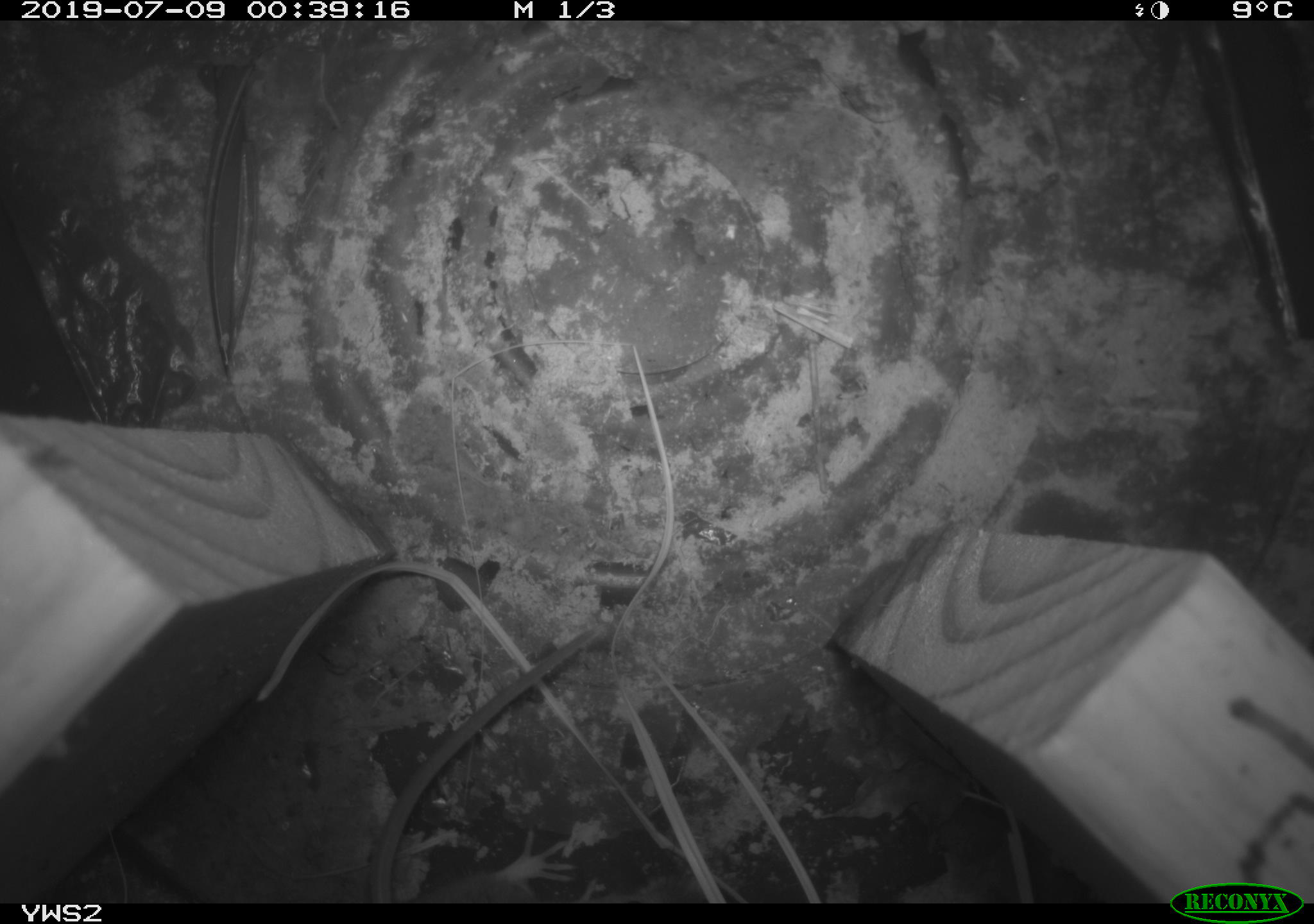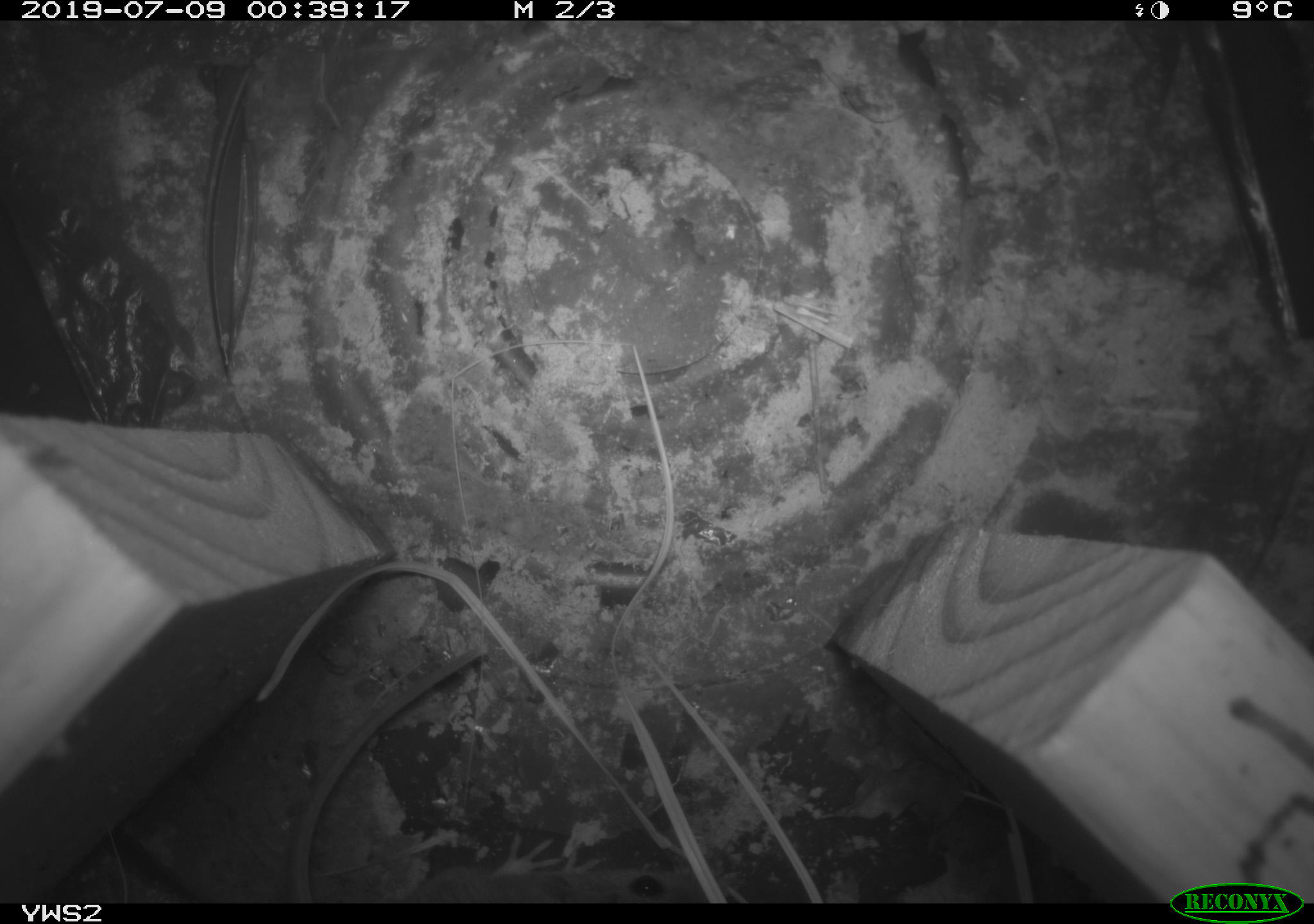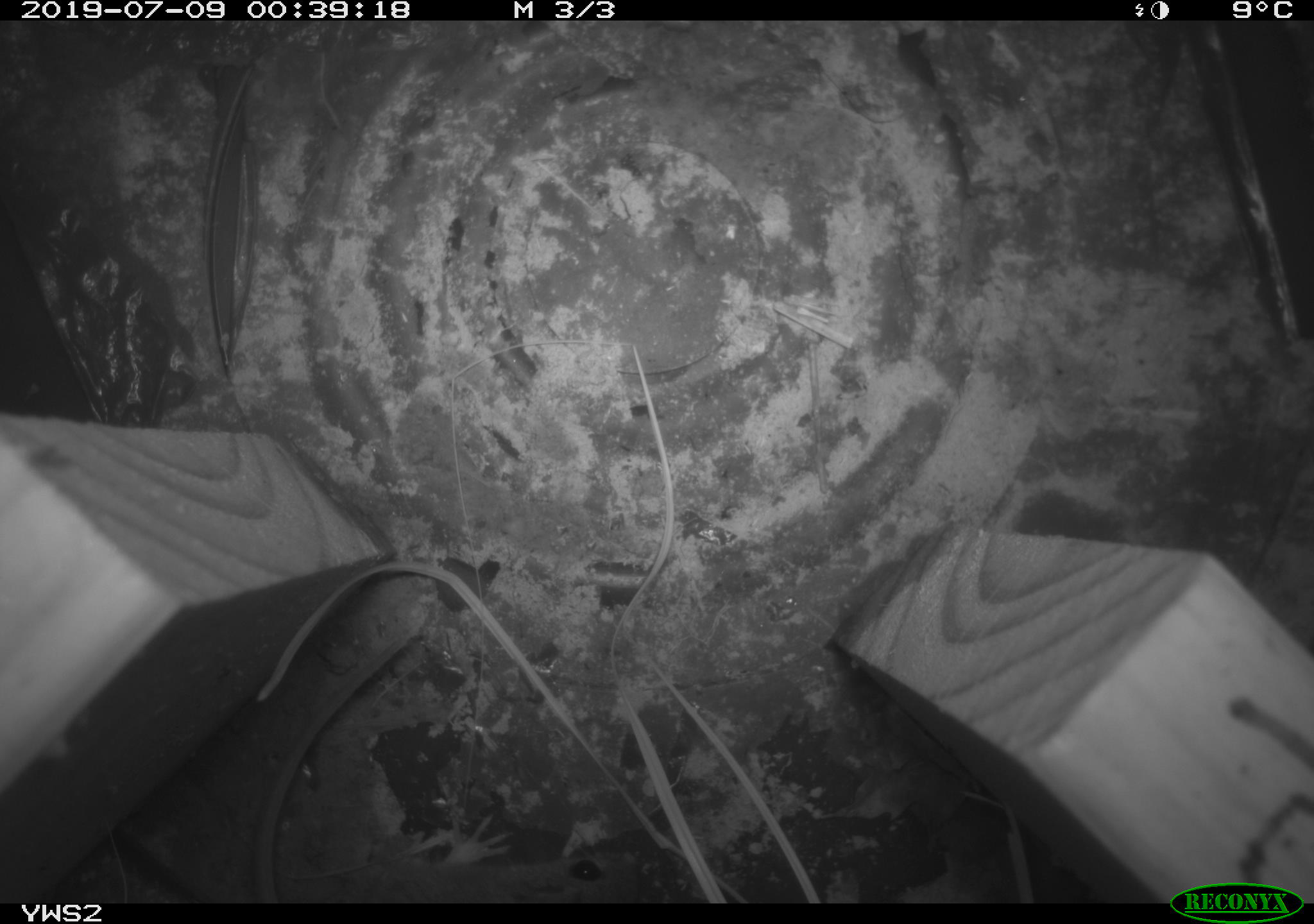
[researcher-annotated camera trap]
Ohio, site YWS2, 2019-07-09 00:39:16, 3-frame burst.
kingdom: Animalia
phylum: Chordata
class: Mammalia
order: Rodentia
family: Cricetidae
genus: Peromyscus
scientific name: Peromyscus leucopus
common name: white-footed mouse